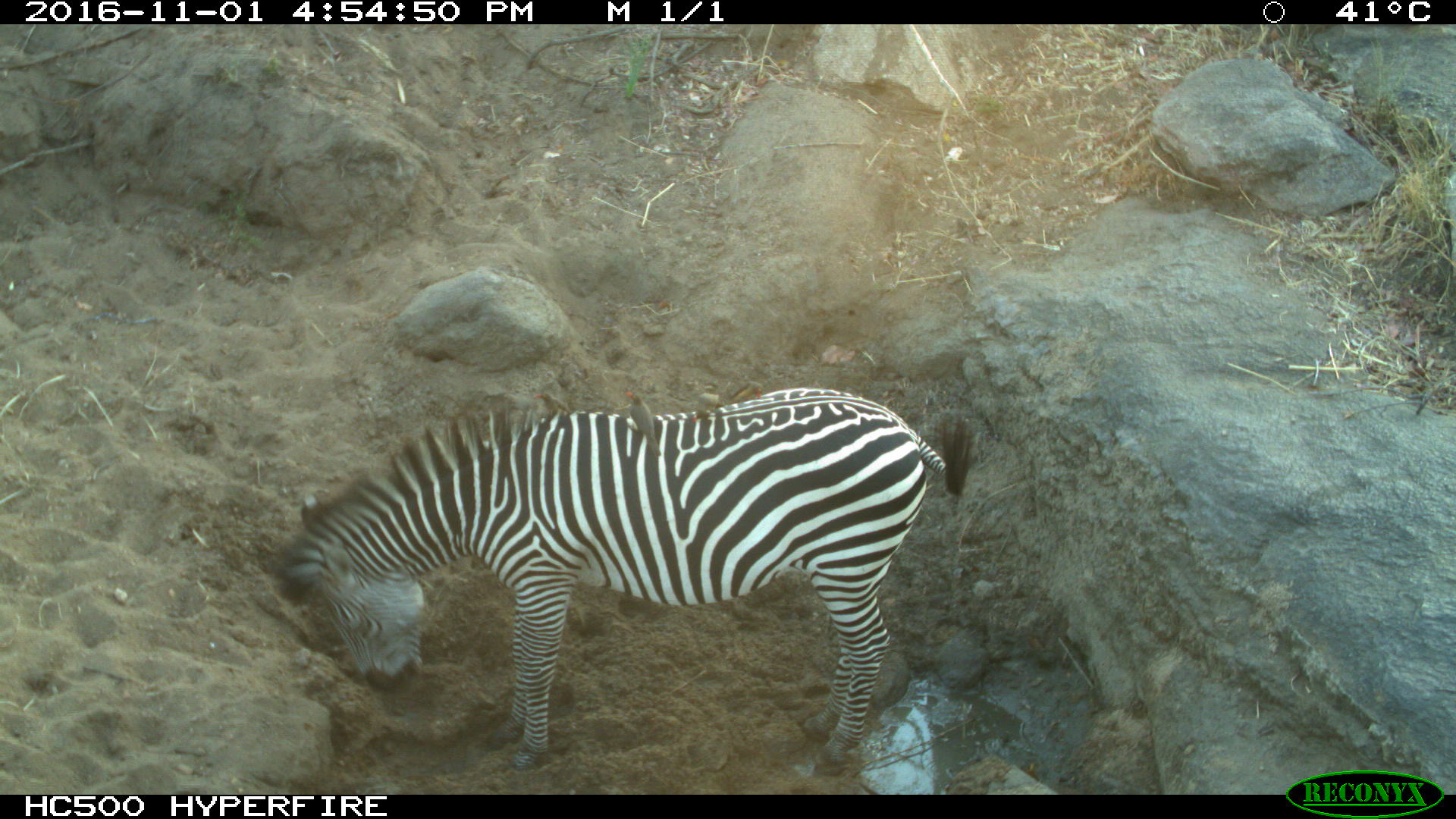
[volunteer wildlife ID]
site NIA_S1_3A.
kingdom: Animalia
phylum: Chordata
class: Mammalia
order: Perissodactyla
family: Equidae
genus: Equus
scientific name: Equus quagga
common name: plains zebra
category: zebraplains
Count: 1.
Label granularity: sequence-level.